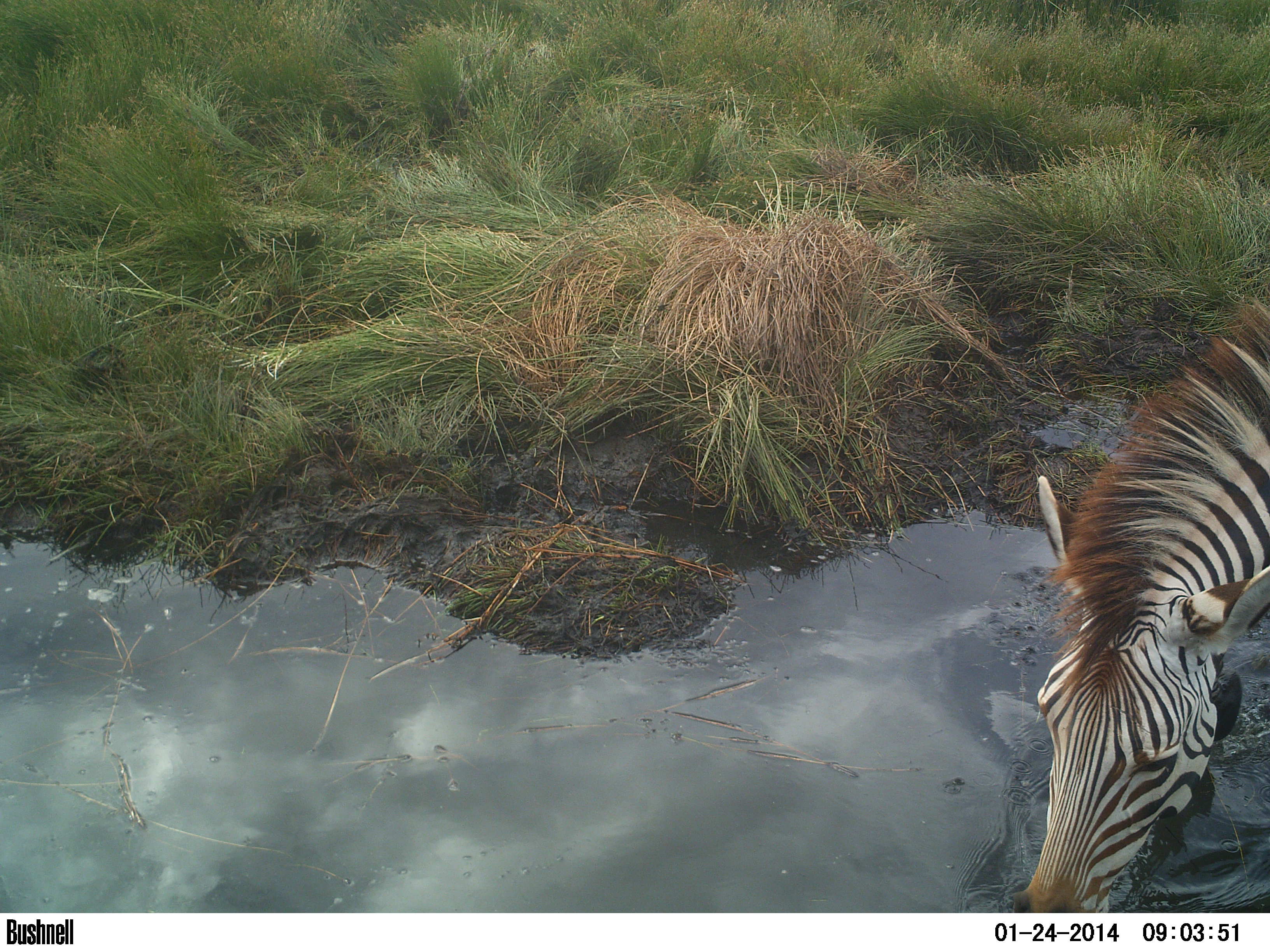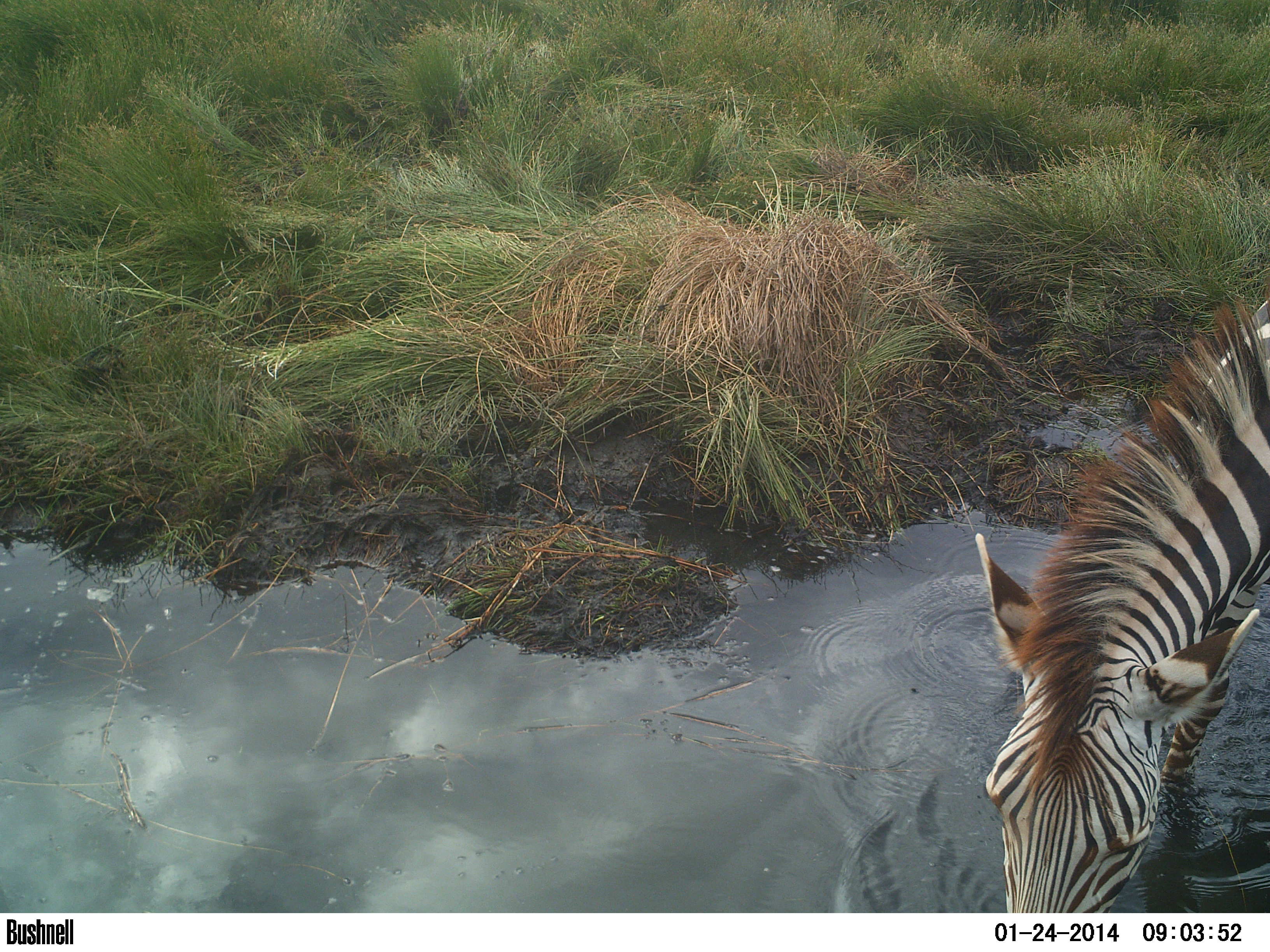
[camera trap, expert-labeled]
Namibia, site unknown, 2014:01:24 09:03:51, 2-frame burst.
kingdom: Animalia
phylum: Chordata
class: Mammalia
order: Perissodactyla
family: Equidae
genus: Equus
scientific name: Equus zebra hartmannae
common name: hartmann's mountain zebra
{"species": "Equus zebra hartmannae (hartmann's mountain zebra)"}